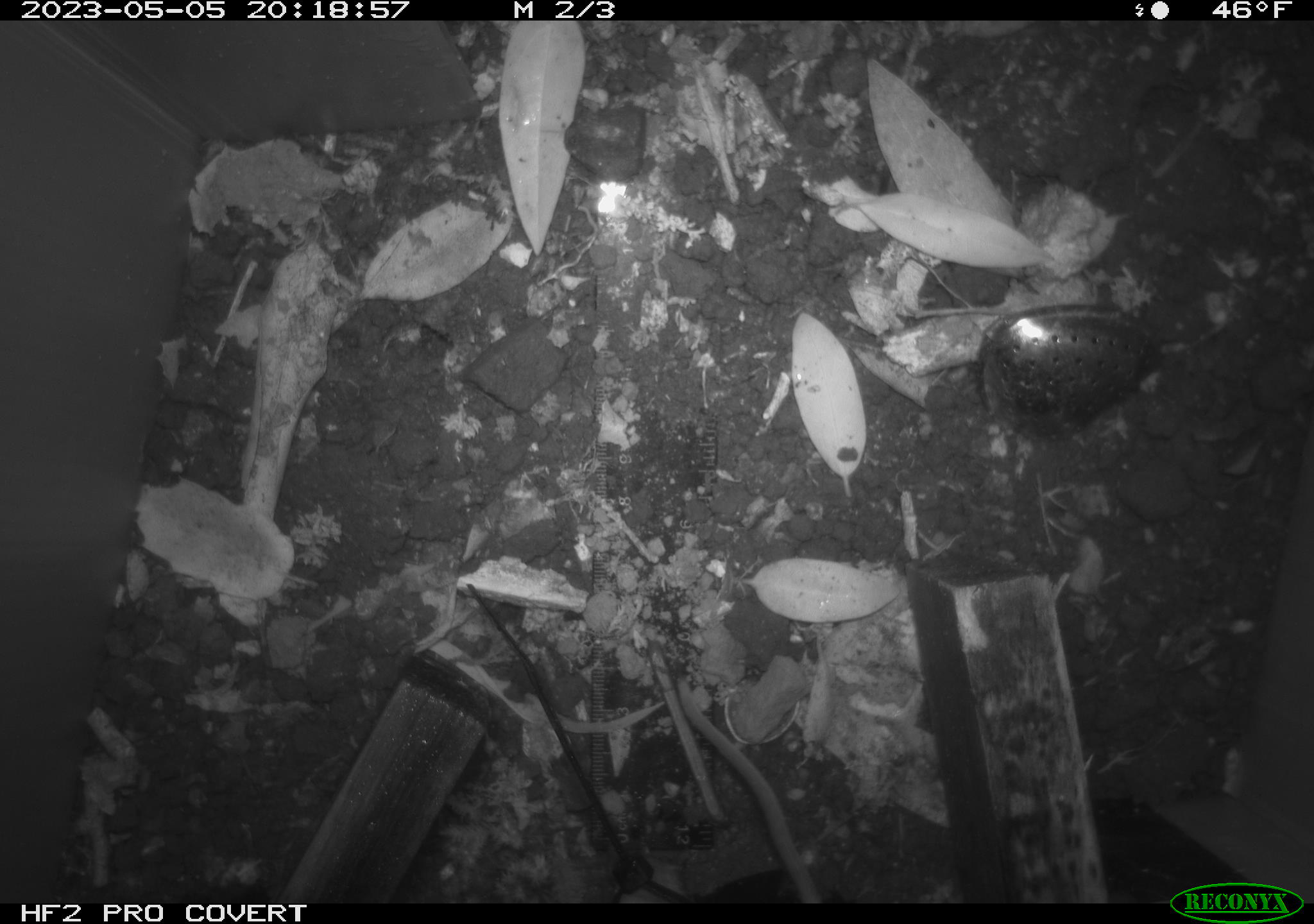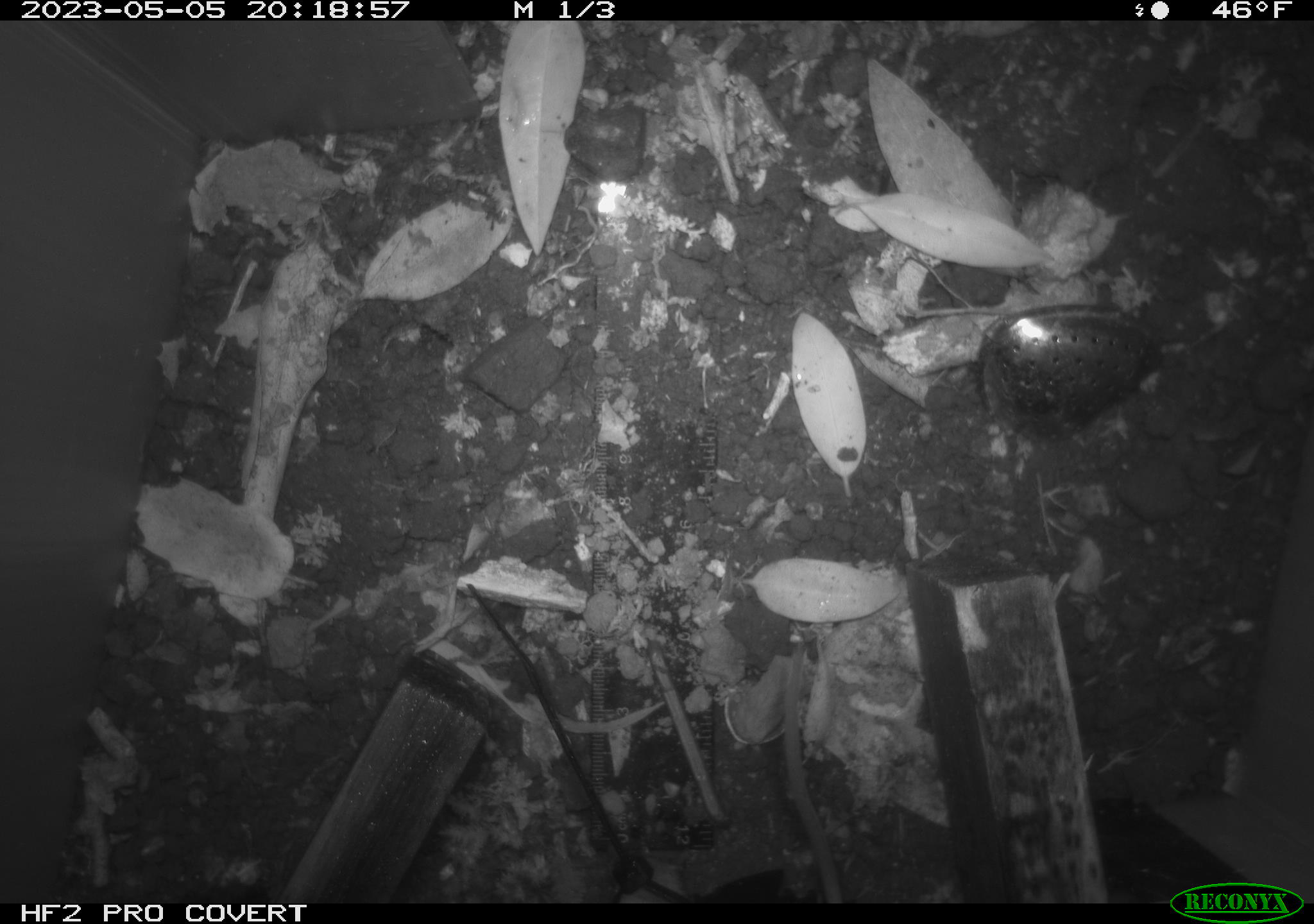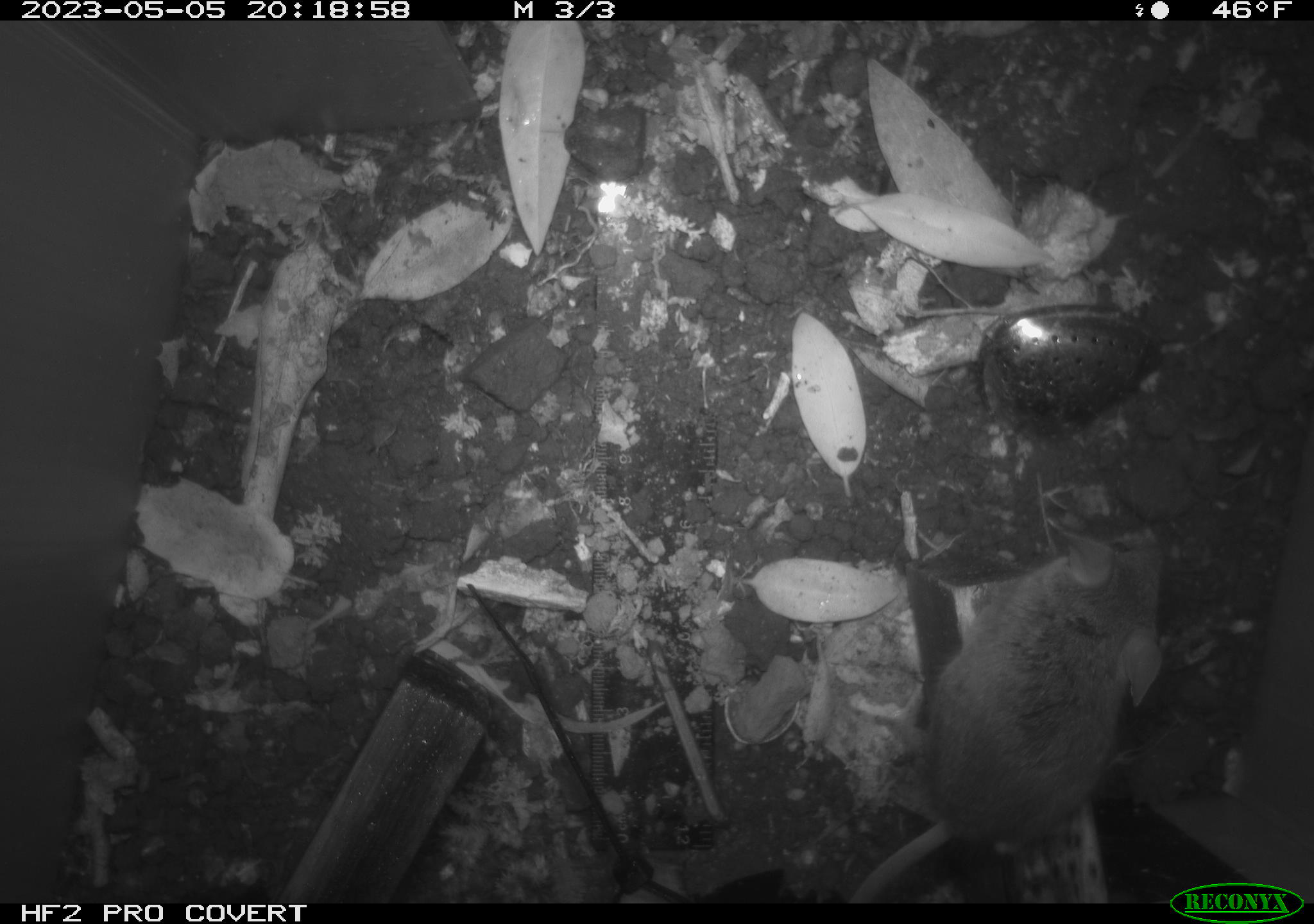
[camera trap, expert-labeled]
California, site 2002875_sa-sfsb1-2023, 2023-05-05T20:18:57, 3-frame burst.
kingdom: Animalia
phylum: Chordata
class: Mammalia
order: Rodentia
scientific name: Rodentia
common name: mouse species